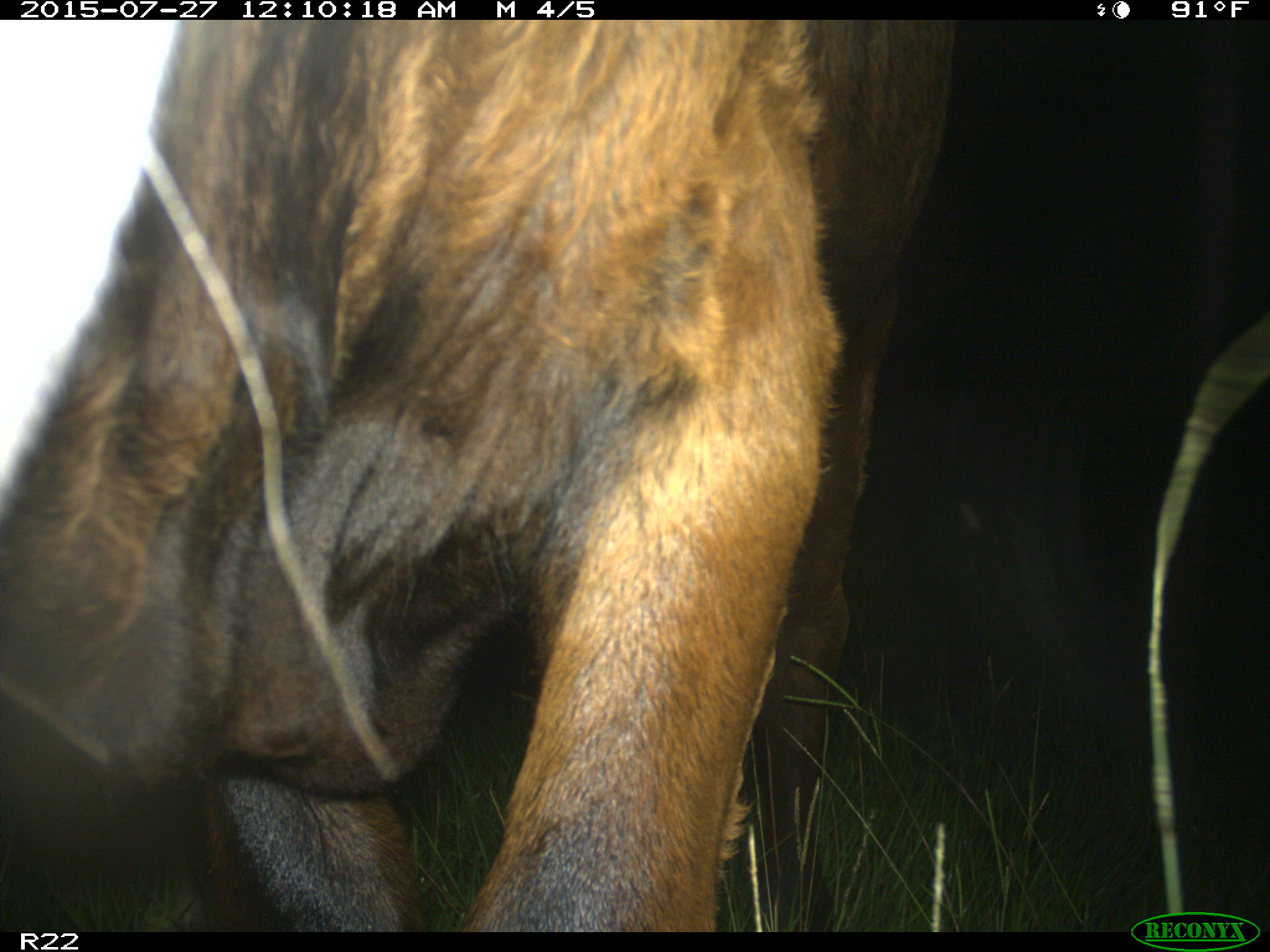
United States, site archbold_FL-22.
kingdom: Animalia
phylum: Chordata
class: Mammalia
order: Artiodactyla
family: Bovidae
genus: Bos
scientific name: Bos taurus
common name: domestic cow